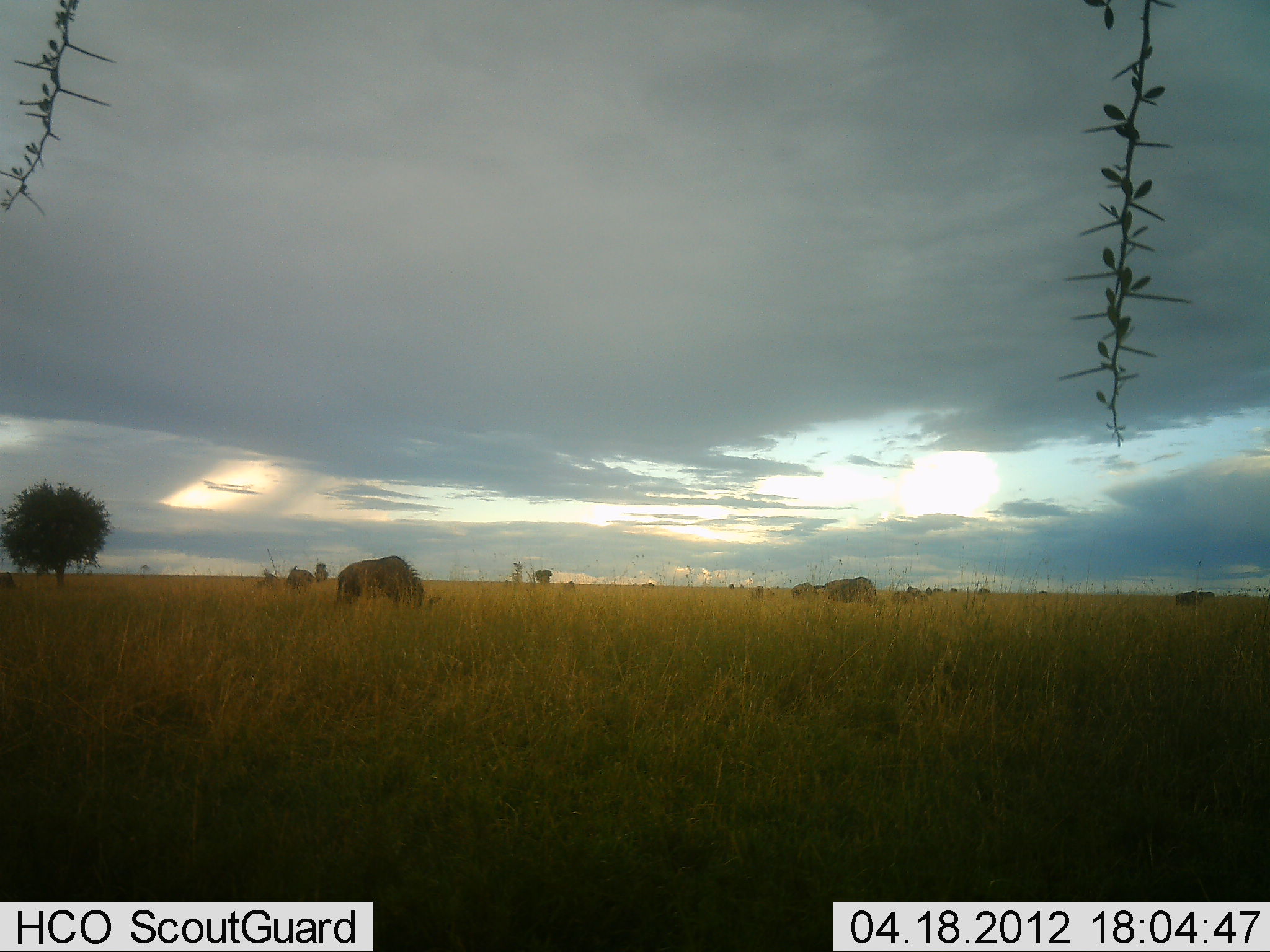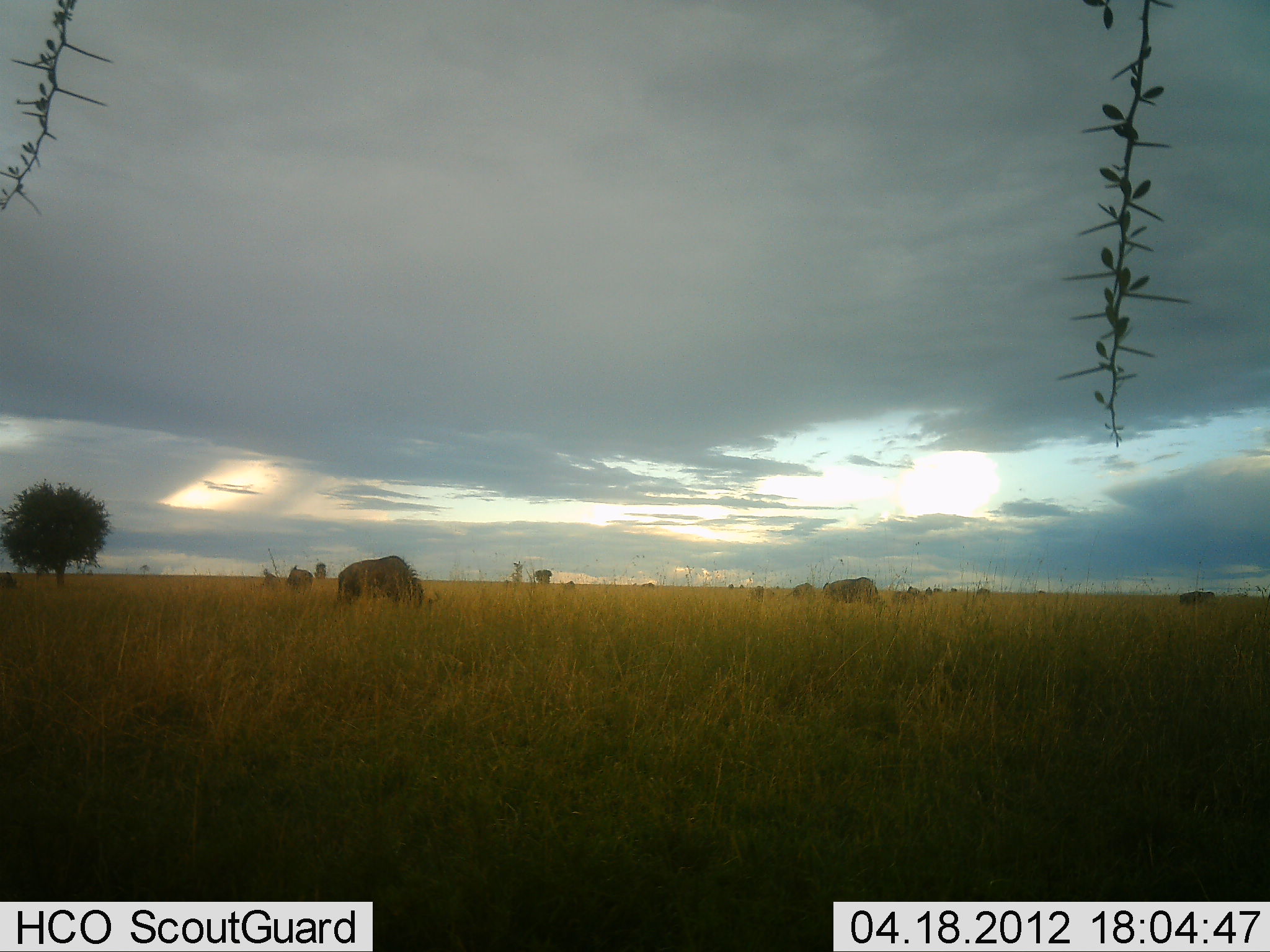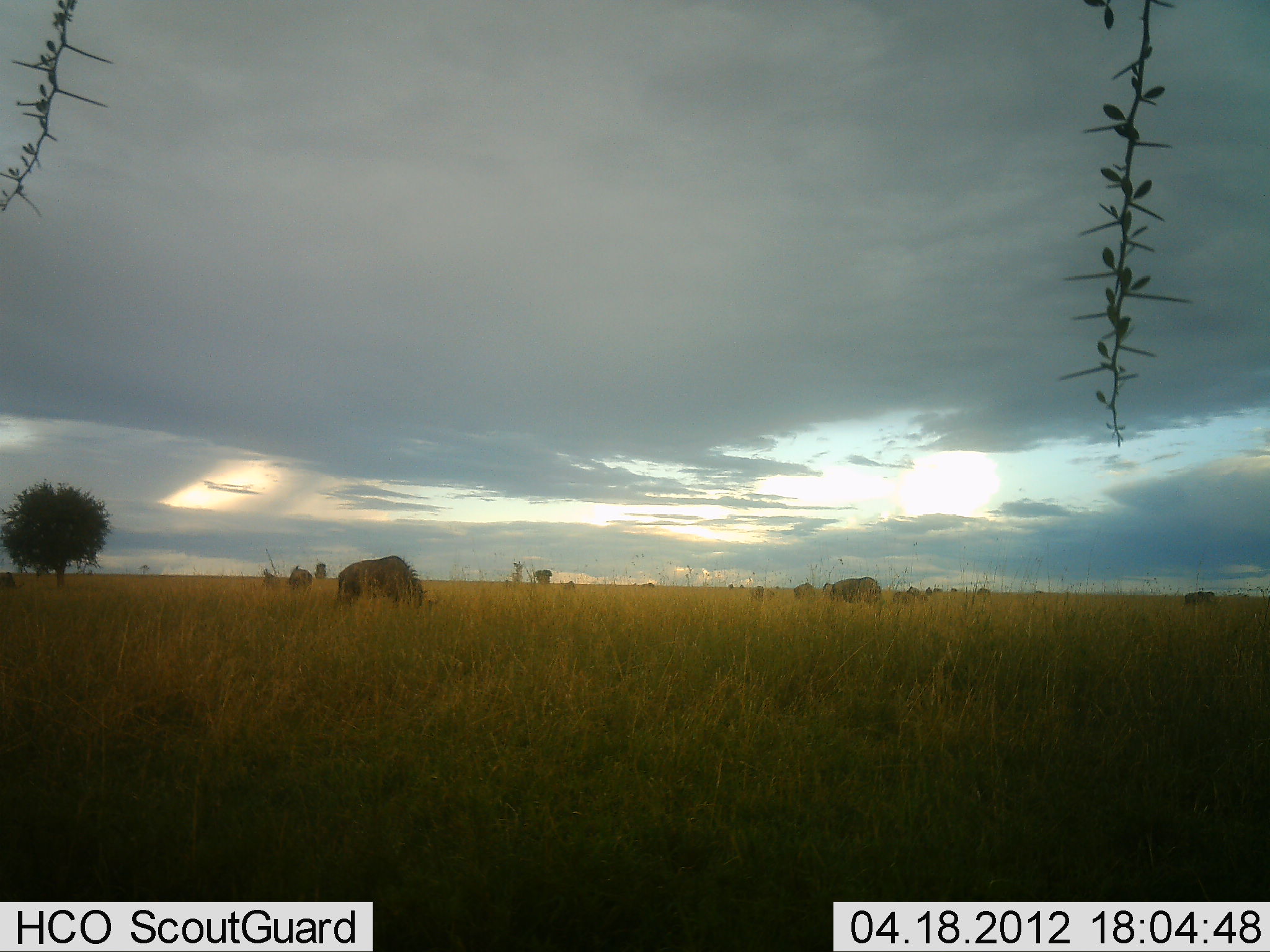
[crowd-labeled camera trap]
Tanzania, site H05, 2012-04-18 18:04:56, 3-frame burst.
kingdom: Animalia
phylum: Chordata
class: Mammalia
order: Artiodactyla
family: Bovidae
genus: Connochaetes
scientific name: Connochaetes taurinus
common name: blue wildebeest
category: wildebeest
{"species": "wildebeest (blue wildebeest) (Connochaetes taurinus)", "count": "8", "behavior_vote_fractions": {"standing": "24%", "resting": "0%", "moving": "0%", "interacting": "0%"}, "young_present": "0%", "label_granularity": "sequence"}